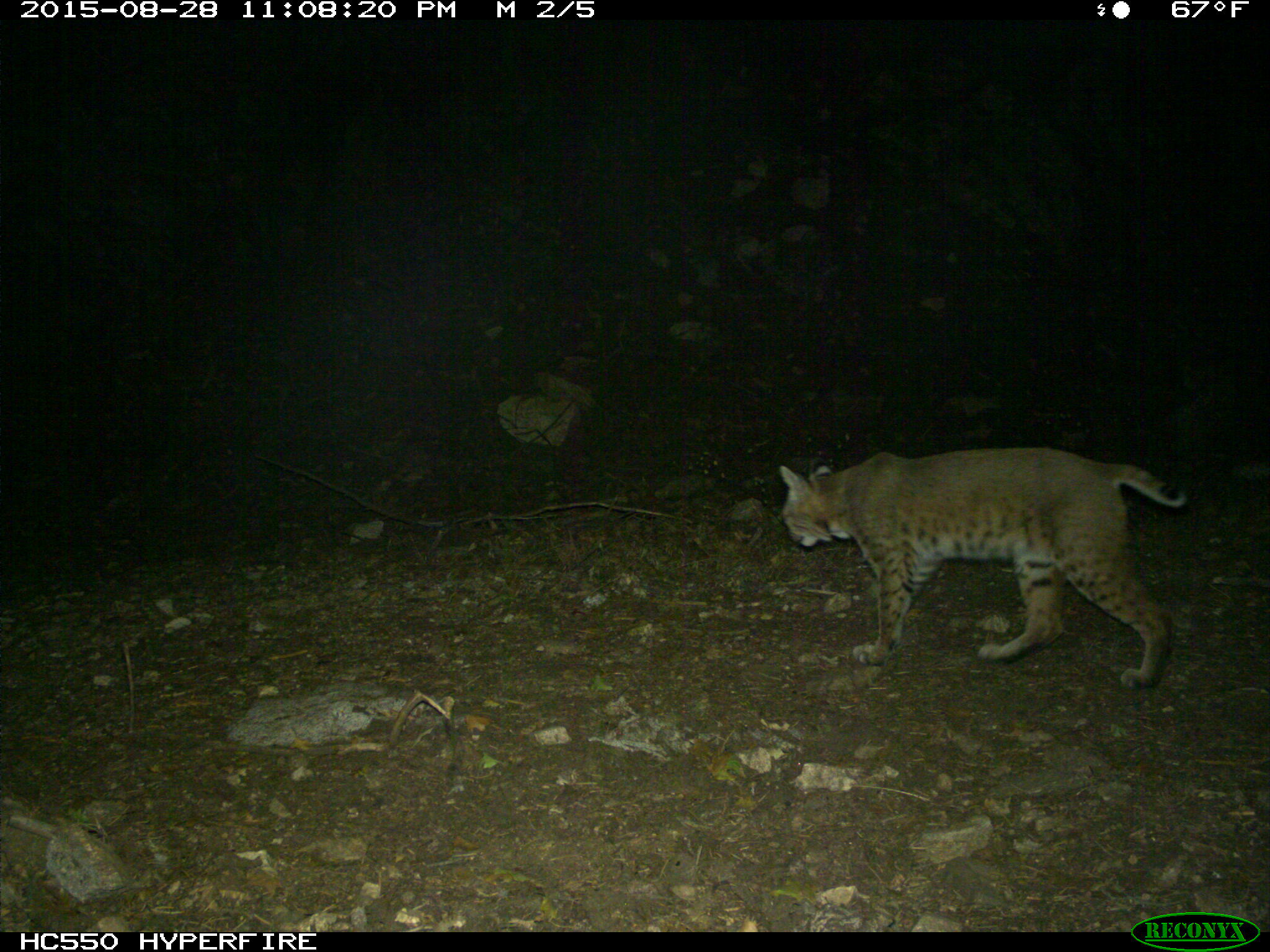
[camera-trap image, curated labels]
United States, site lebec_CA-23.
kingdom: Animalia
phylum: Chordata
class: Mammalia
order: Carnivora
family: Felidae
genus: Lynx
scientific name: Lynx rufus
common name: bobcat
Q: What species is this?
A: Lynx rufus (bobcat).